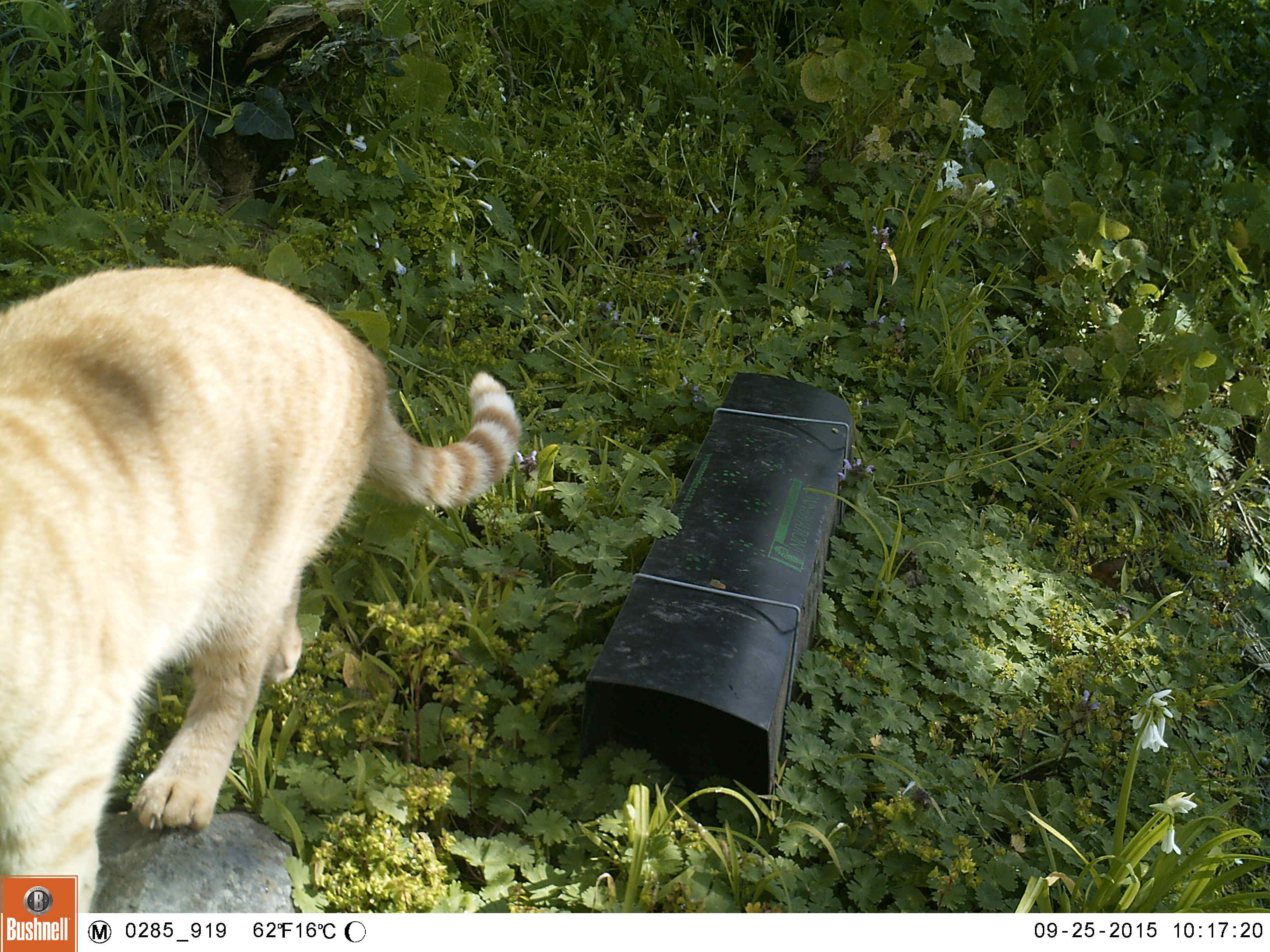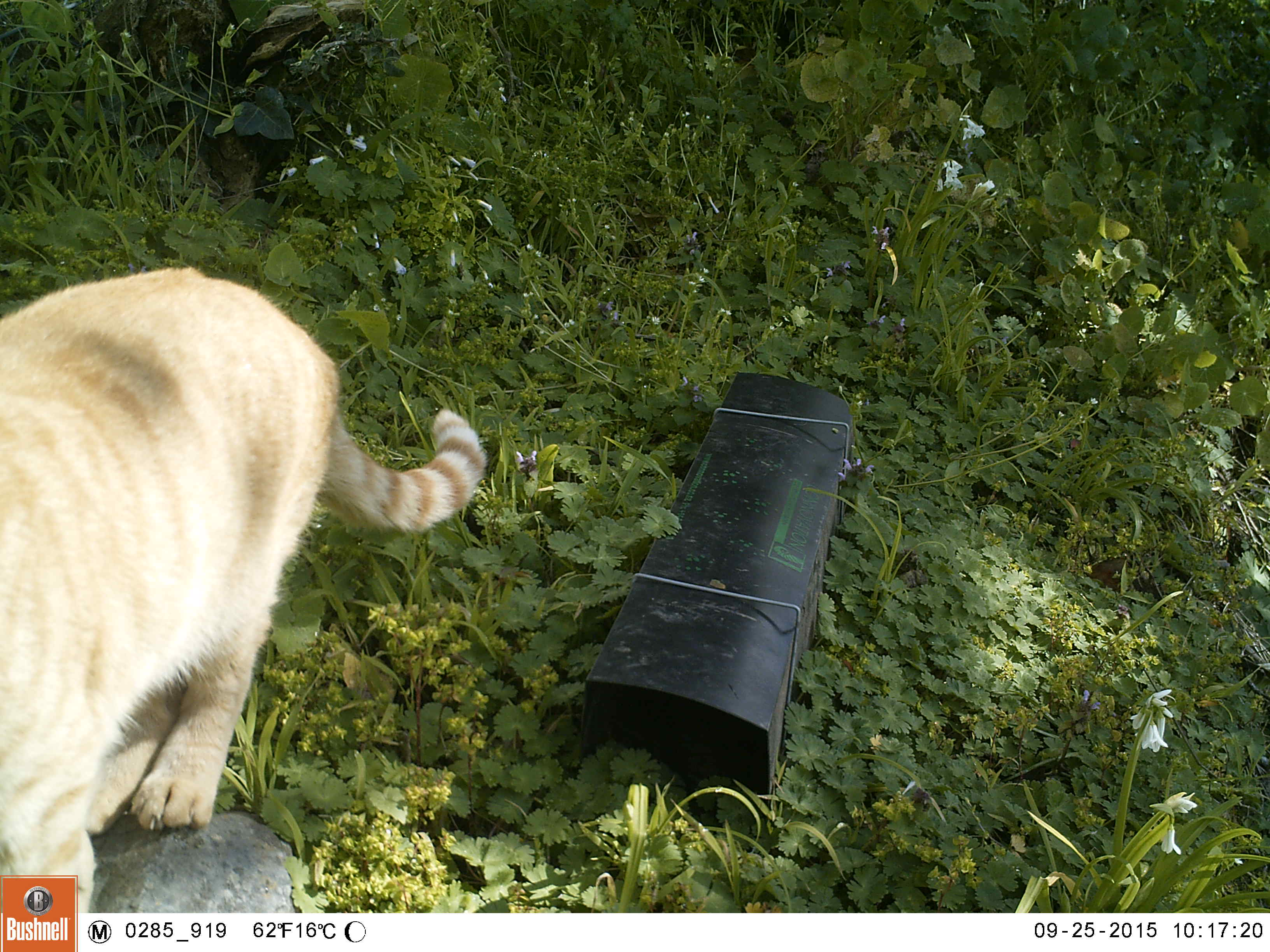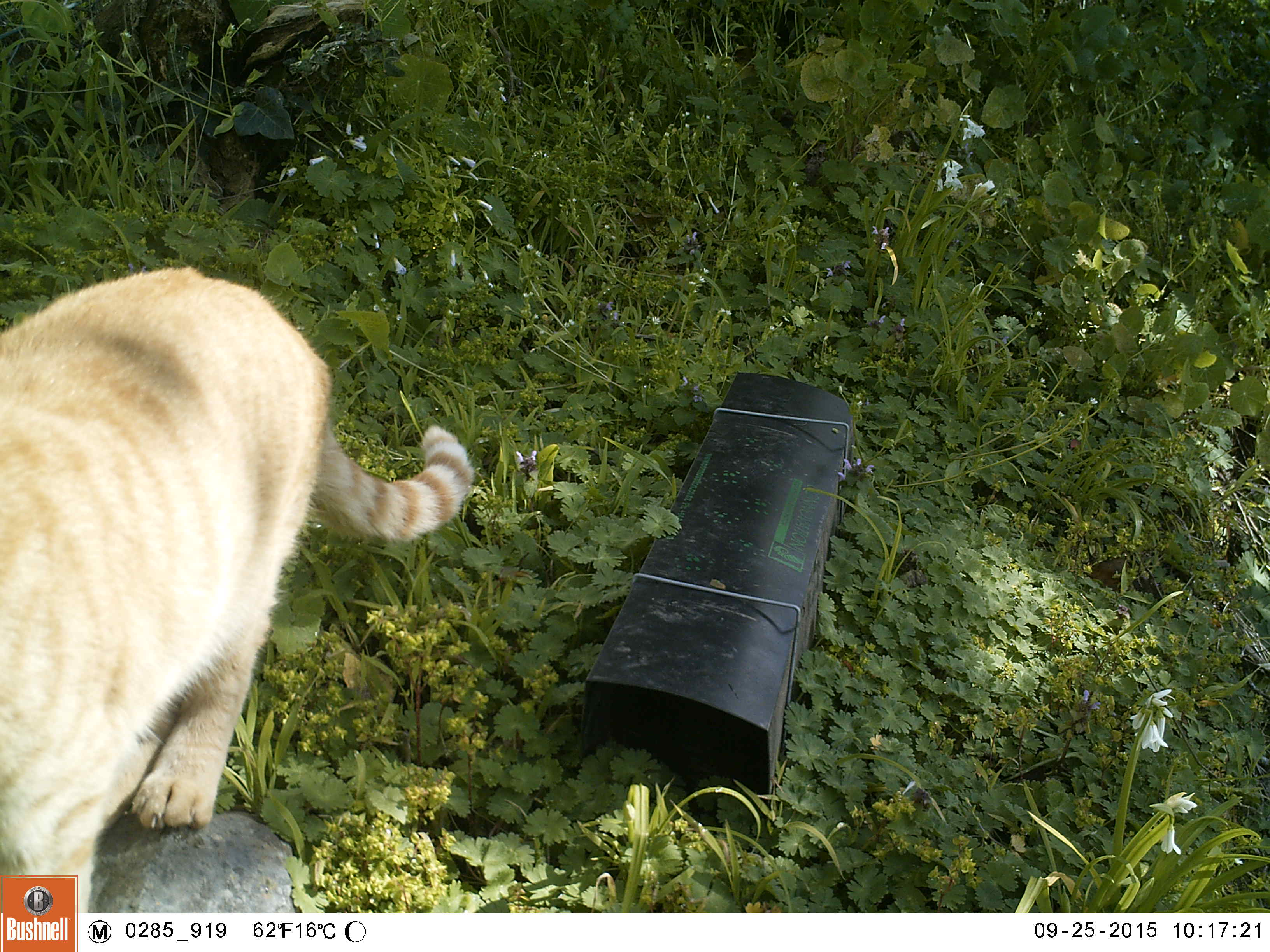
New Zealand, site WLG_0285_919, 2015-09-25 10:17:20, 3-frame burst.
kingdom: Animalia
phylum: Chordata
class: Mammalia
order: Carnivora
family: Felidae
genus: Felis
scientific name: Felis catus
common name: domestic cat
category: cat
Cat (domestic cat) (Felis catus).